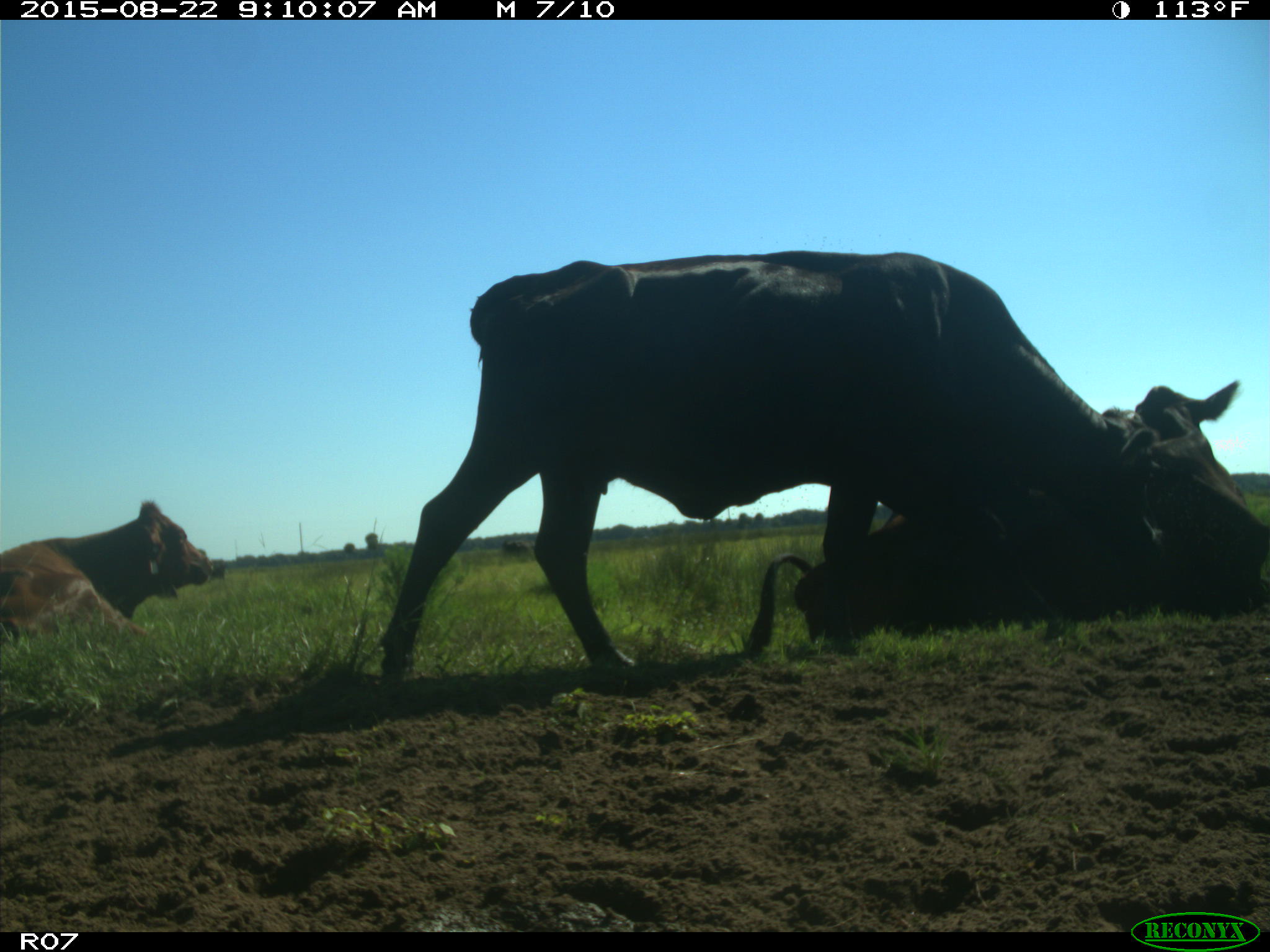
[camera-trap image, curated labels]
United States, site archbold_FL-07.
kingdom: Animalia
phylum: Chordata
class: Mammalia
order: Artiodactyla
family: Bovidae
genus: Bos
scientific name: Bos taurus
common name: domestic cow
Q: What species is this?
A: Bos taurus (domestic cow).